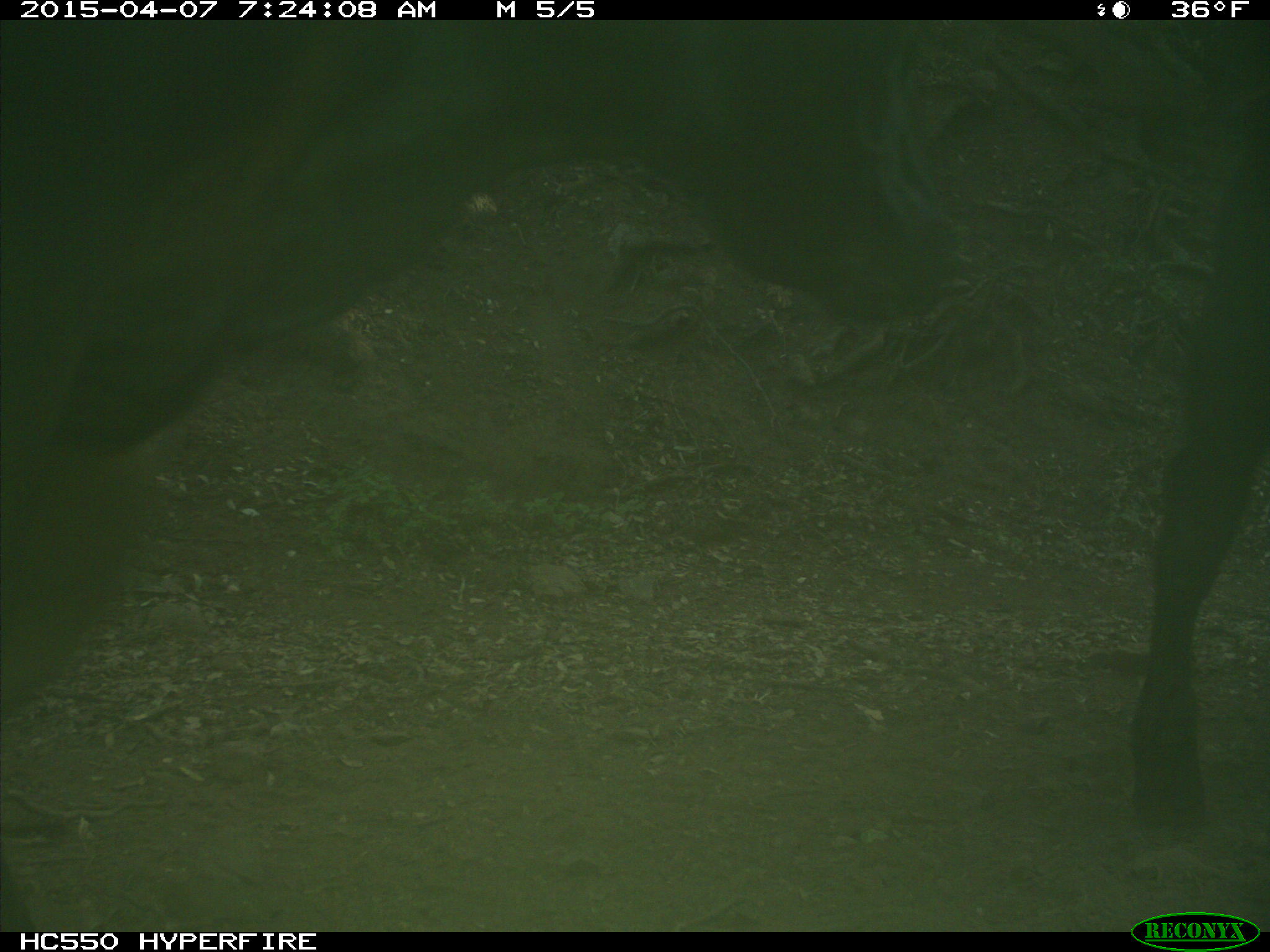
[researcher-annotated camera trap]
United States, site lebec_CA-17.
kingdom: Animalia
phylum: Chordata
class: Mammalia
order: Artiodactyla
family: Bovidae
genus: Bos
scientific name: Bos taurus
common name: domestic cow